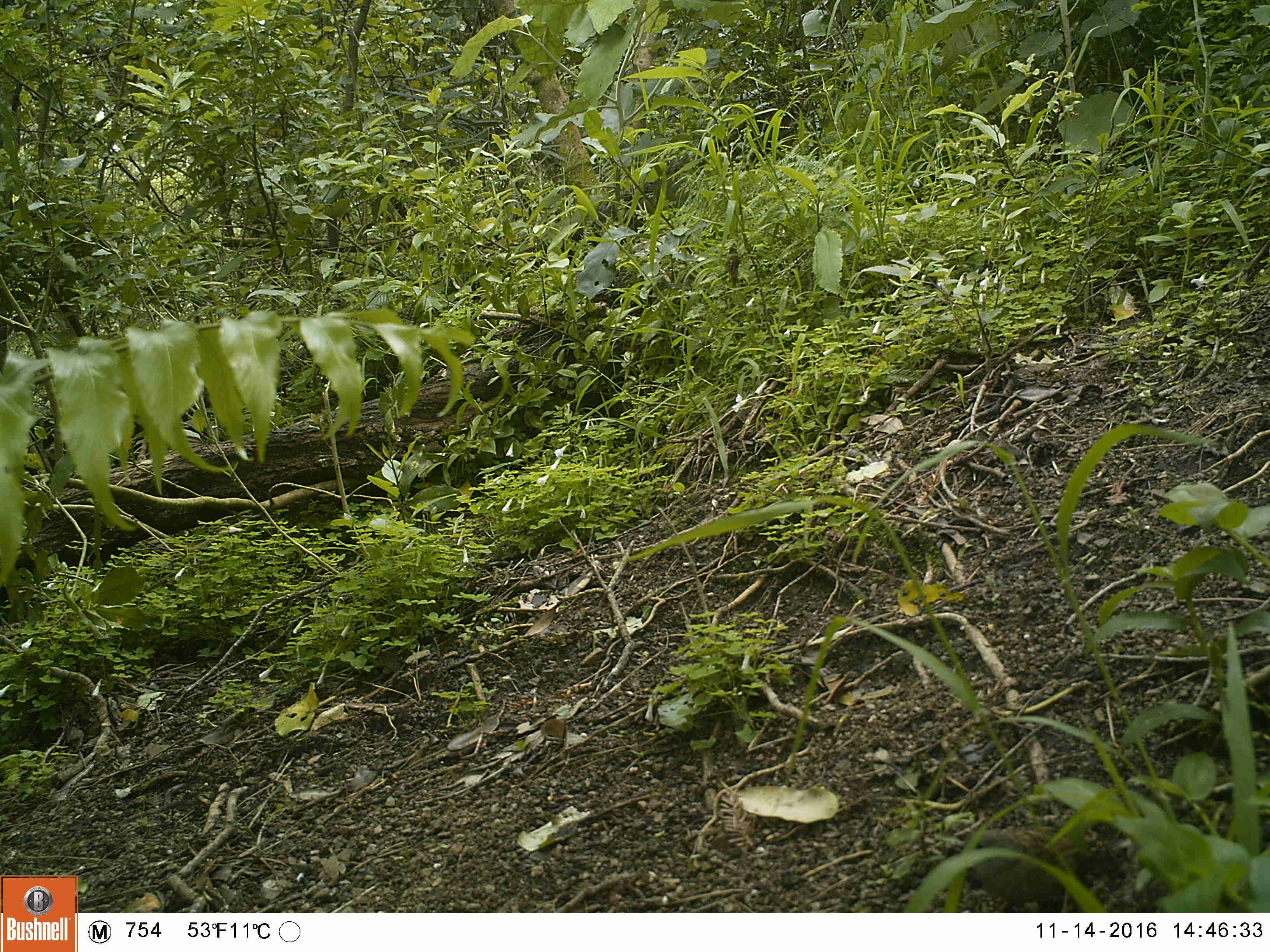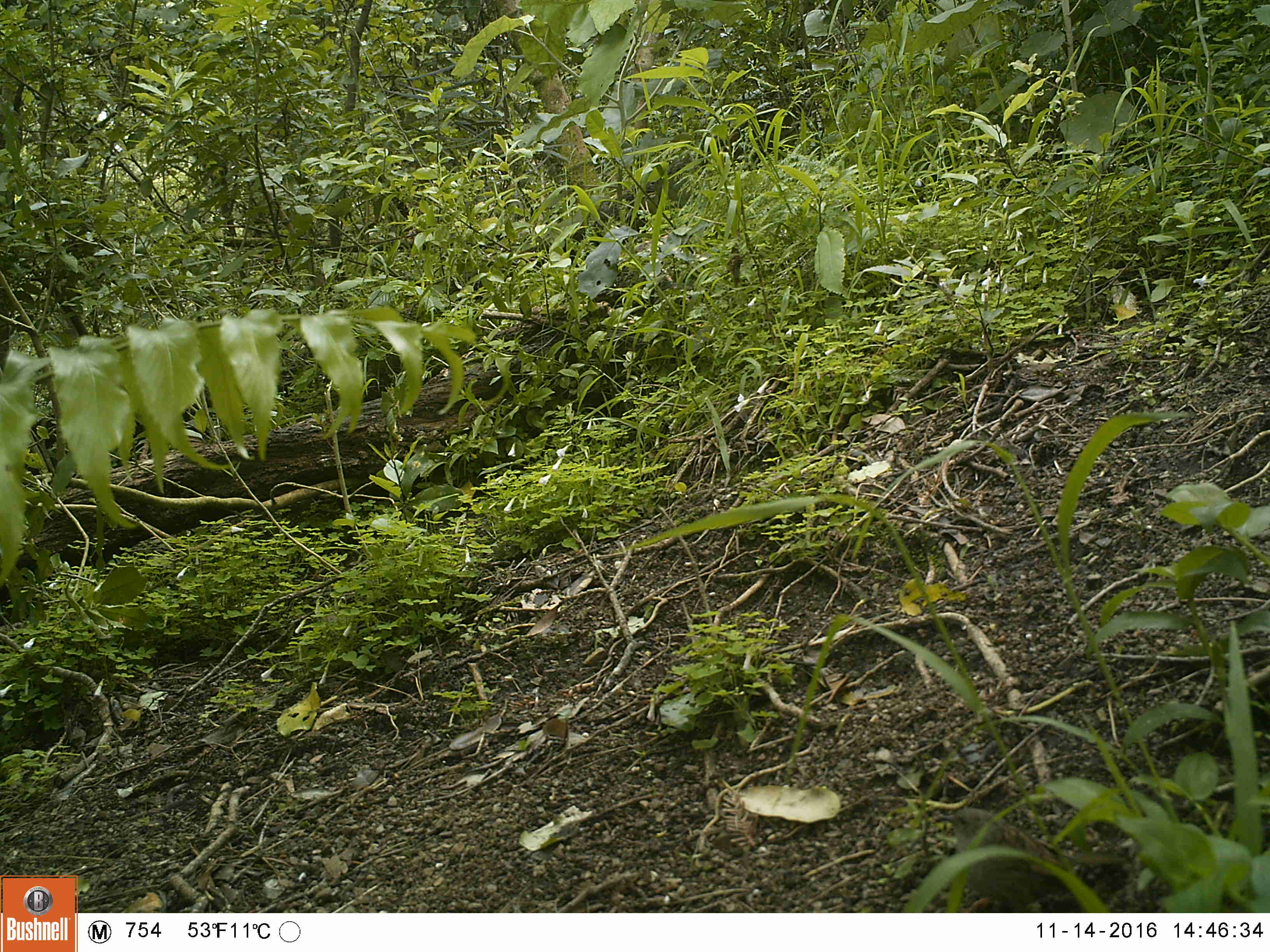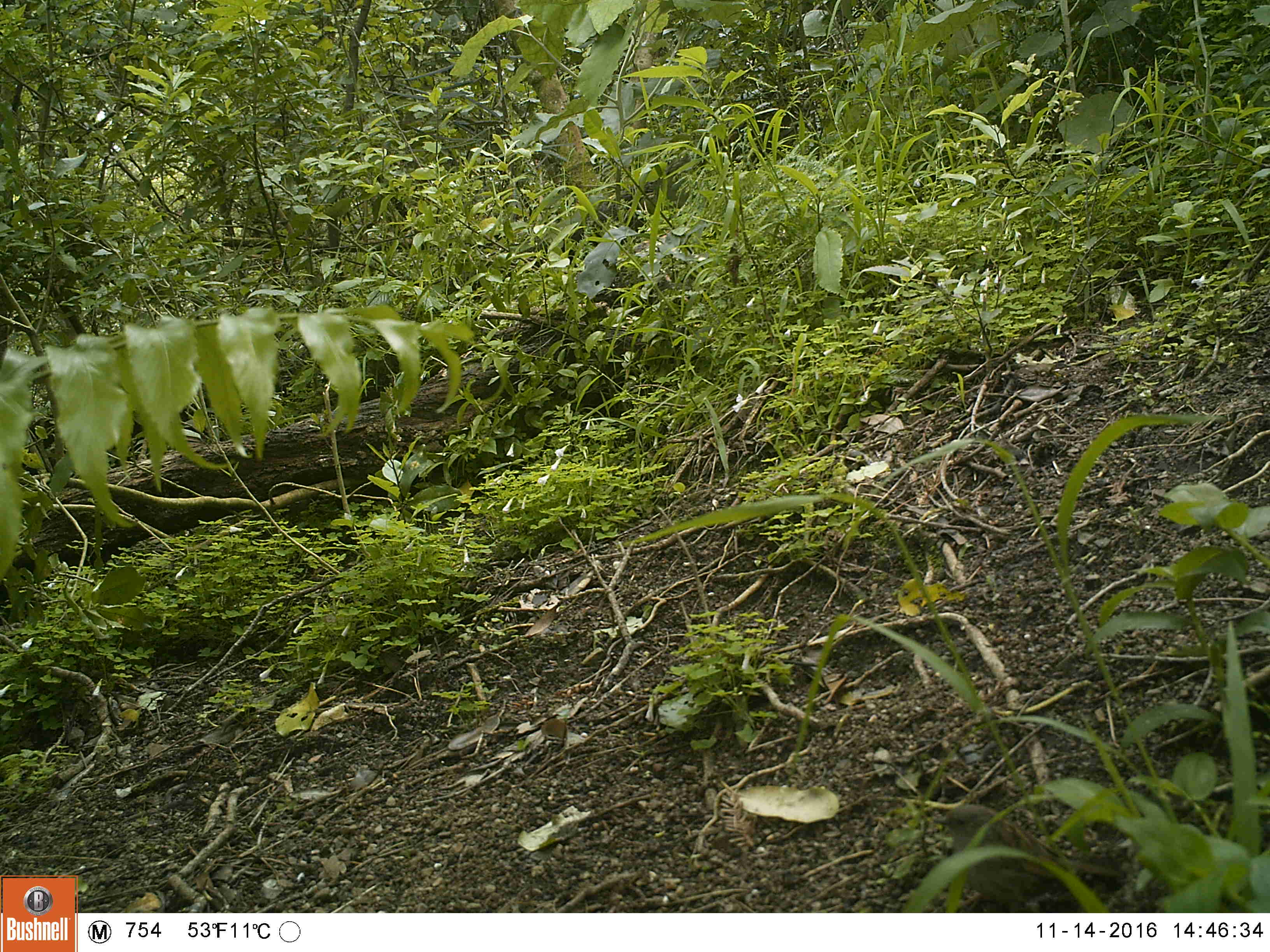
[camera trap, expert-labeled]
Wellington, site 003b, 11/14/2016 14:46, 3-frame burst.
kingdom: Animalia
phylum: Chordata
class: Aves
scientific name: Aves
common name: bird